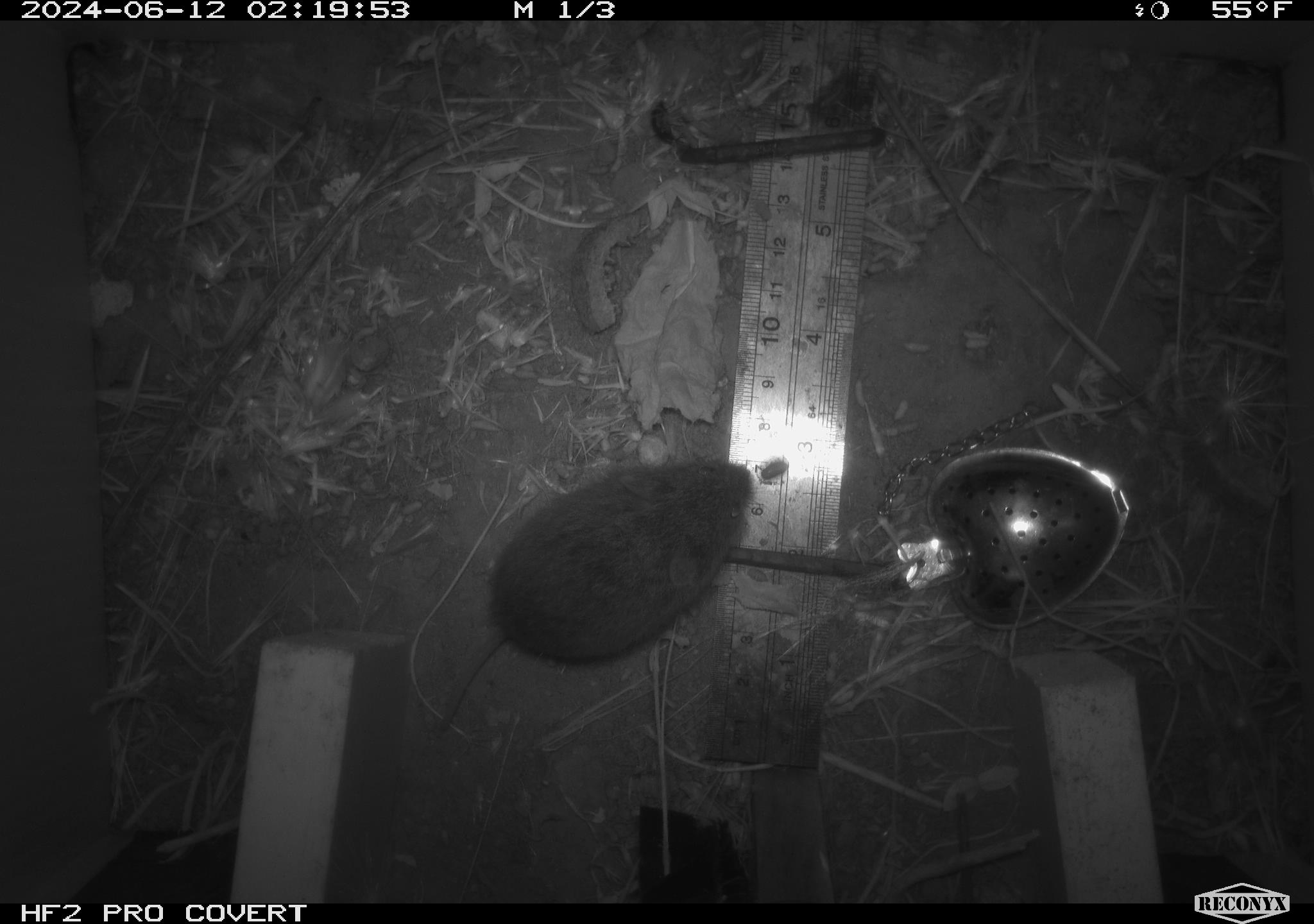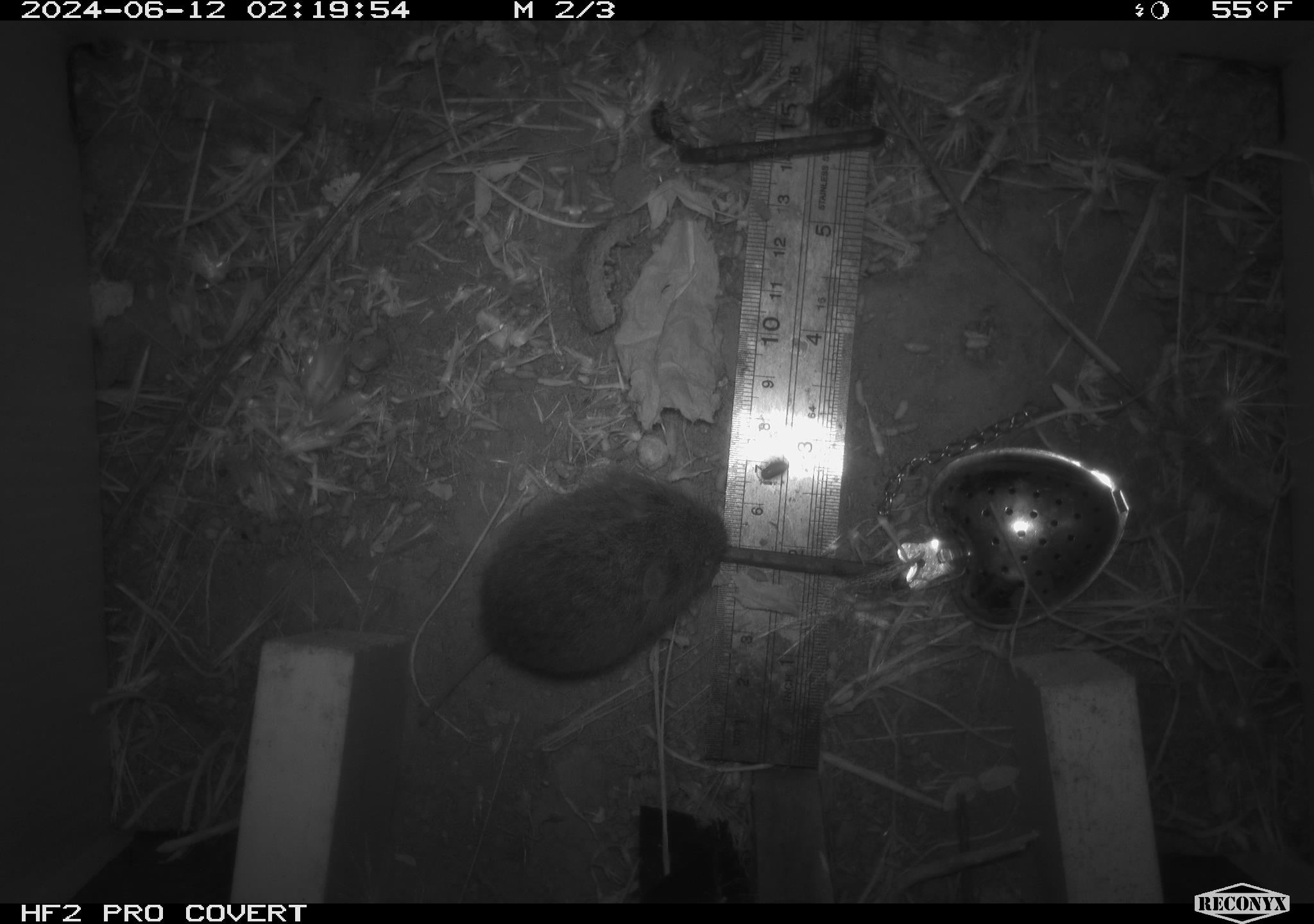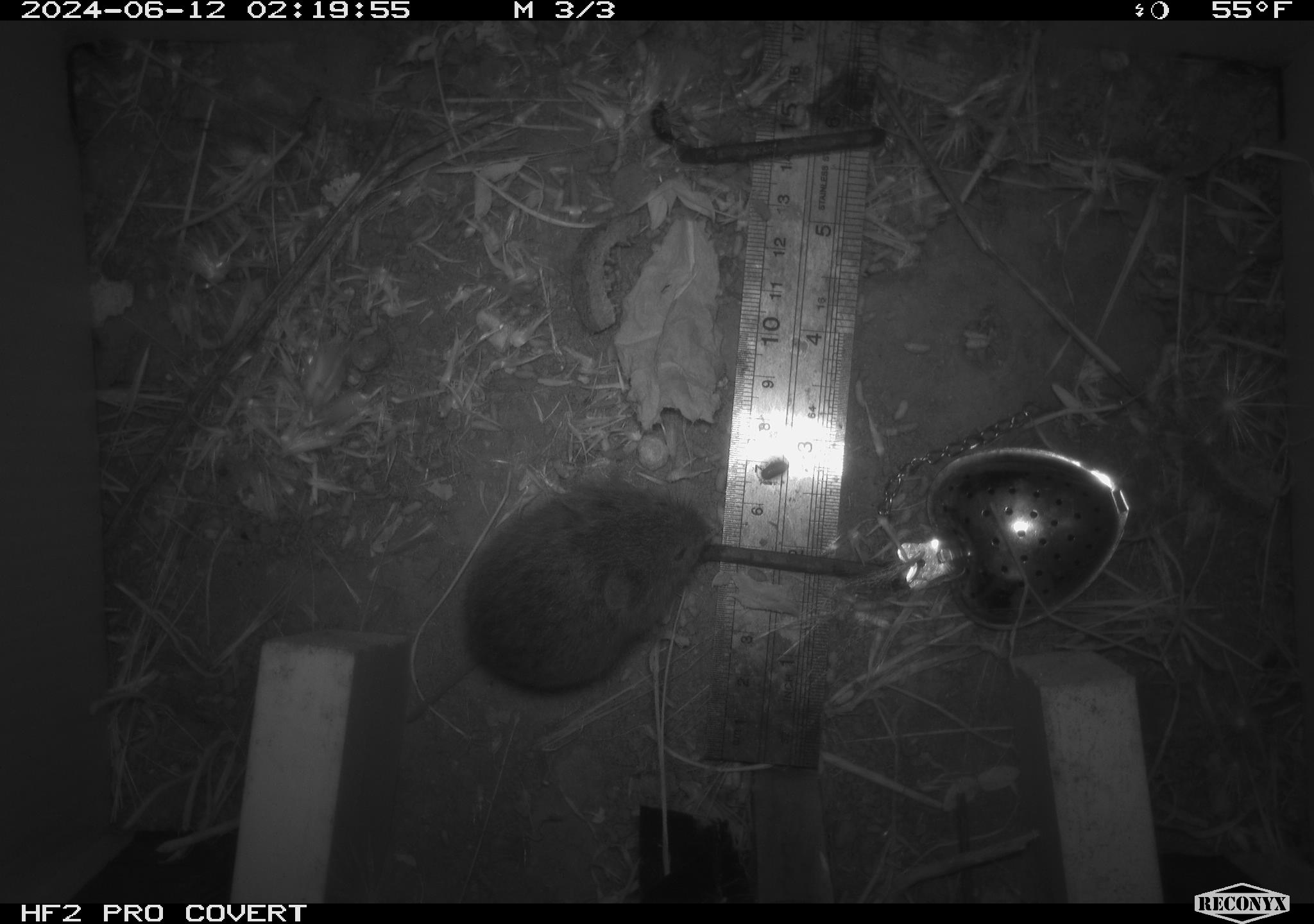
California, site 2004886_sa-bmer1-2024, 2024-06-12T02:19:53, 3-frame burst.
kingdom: Animalia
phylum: Chordata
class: Mammalia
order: Rodentia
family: Cricetidae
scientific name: Cricetidae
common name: hamsters, voles, lemmings, and allies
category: cricetidae family